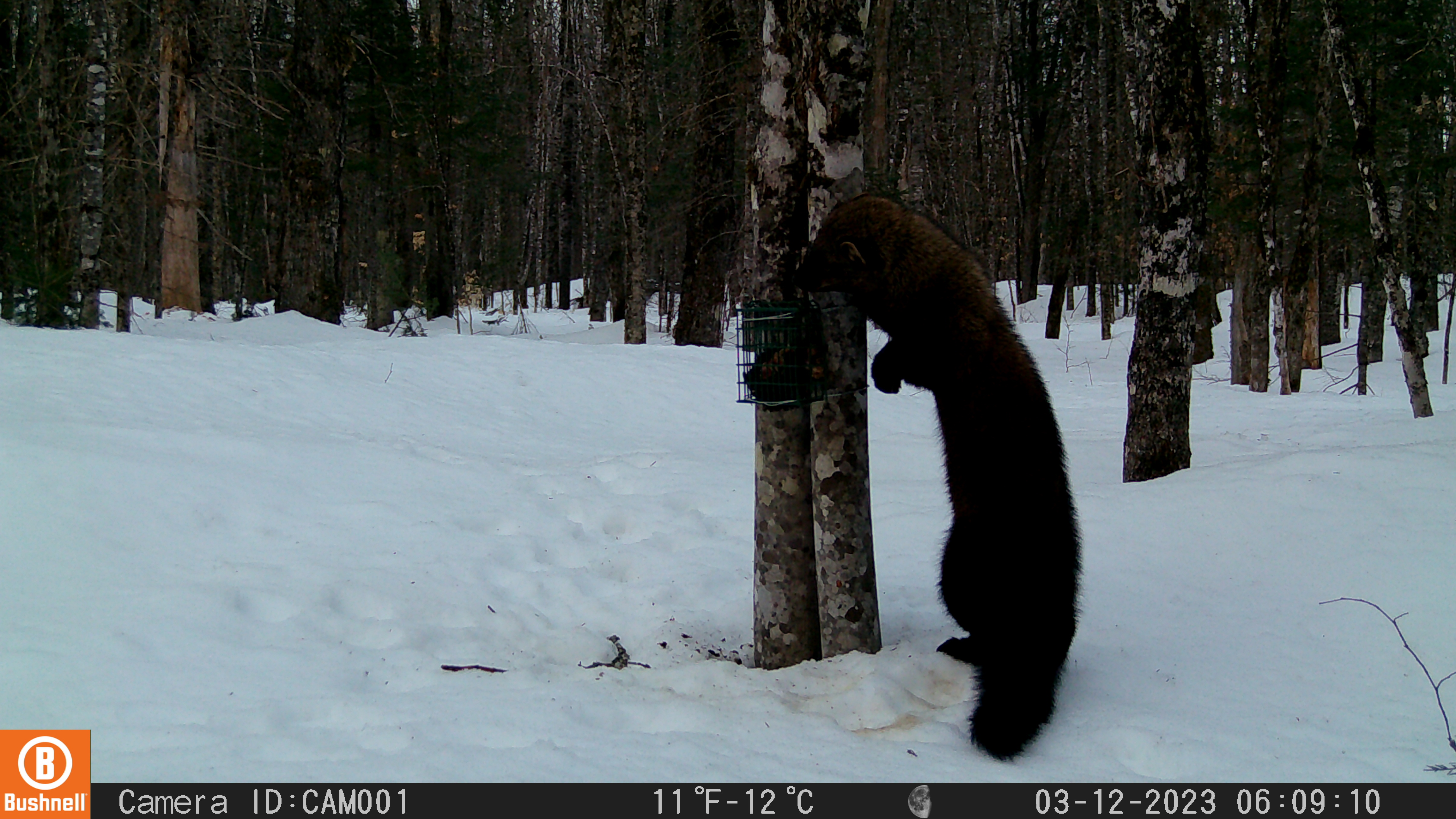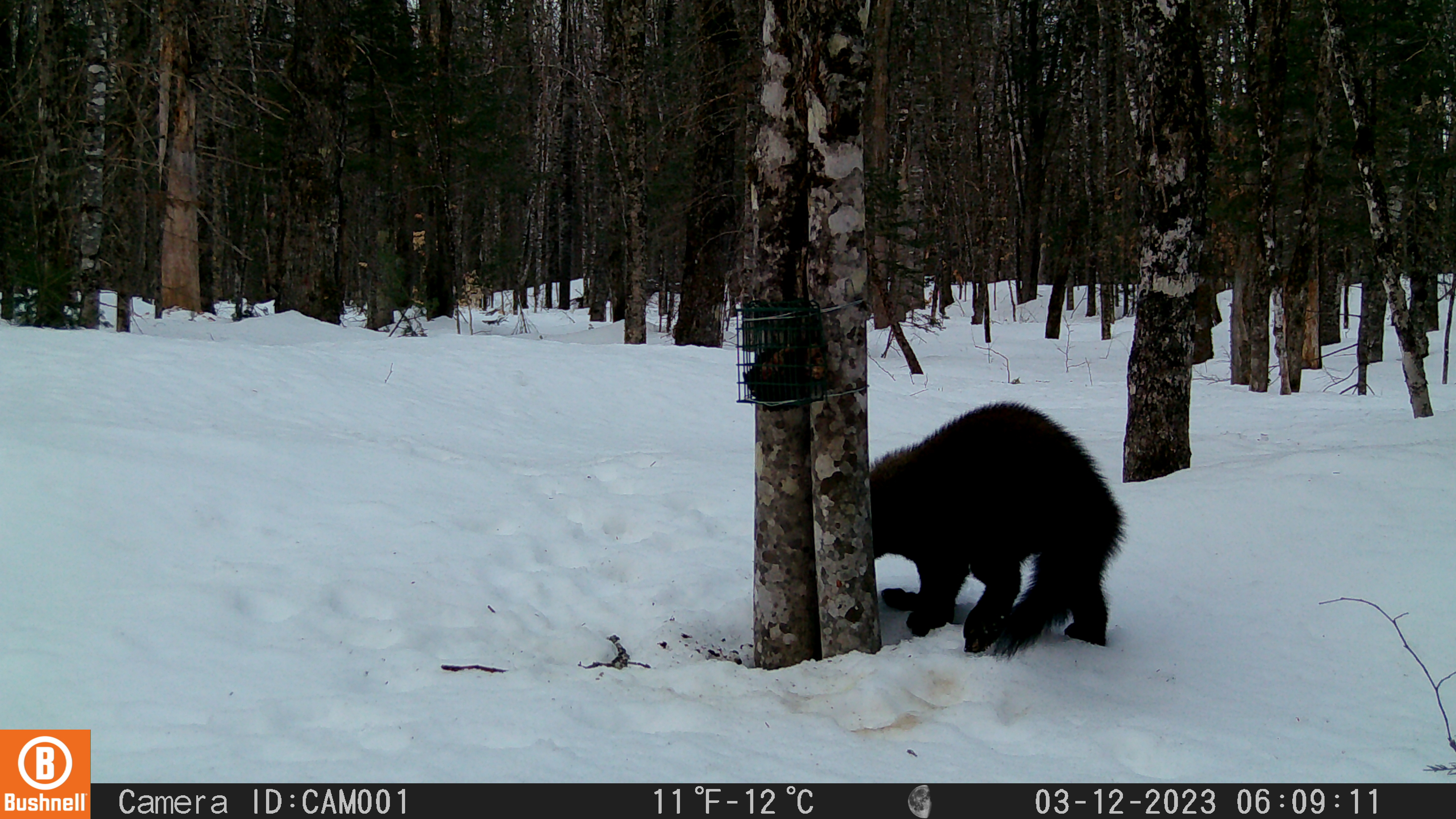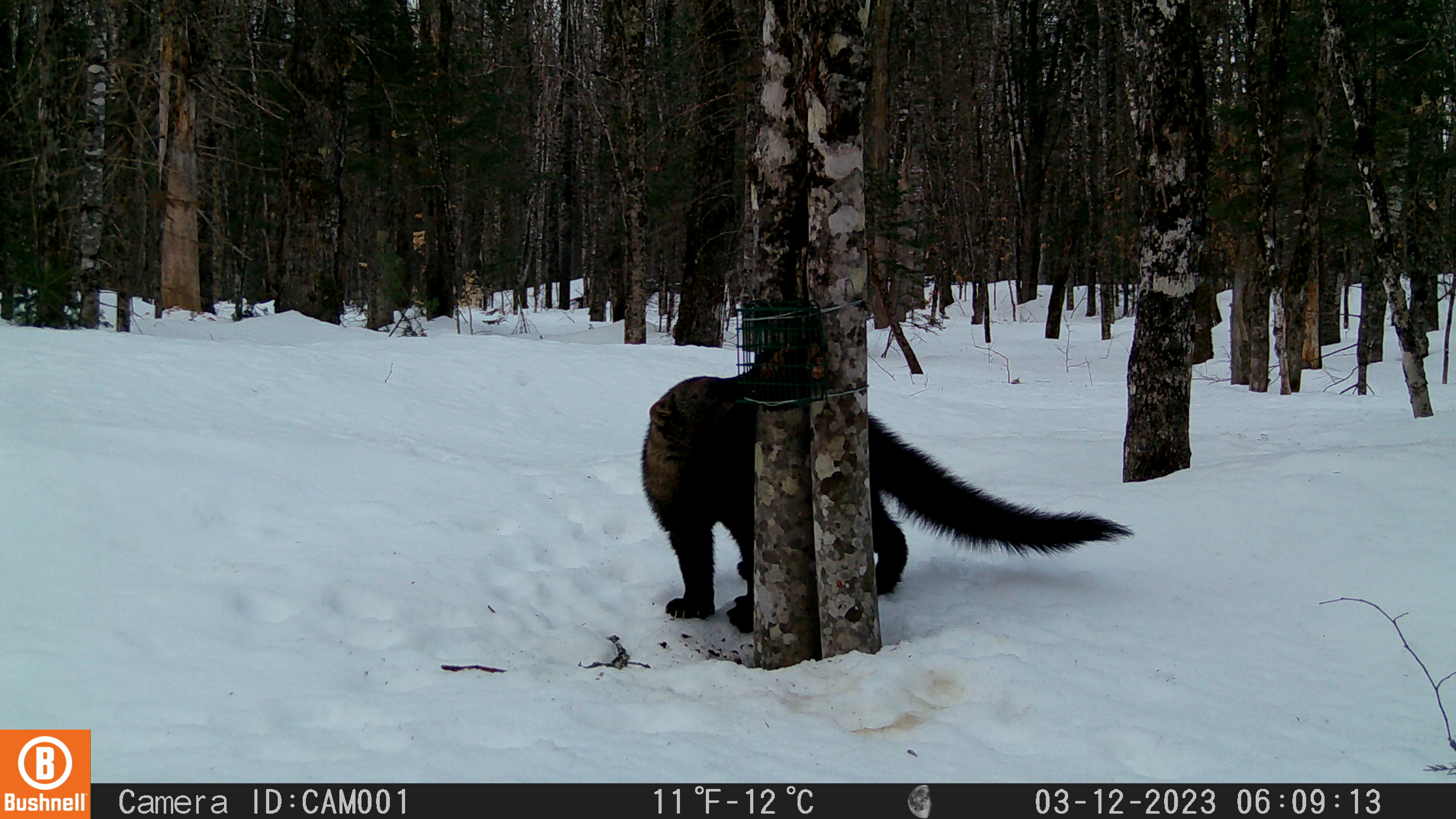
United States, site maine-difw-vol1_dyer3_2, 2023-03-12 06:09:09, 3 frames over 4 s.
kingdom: Animalia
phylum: Chordata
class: Mammalia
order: Carnivora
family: Mustelidae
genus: Pekania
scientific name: Pekania pennanti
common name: fisher